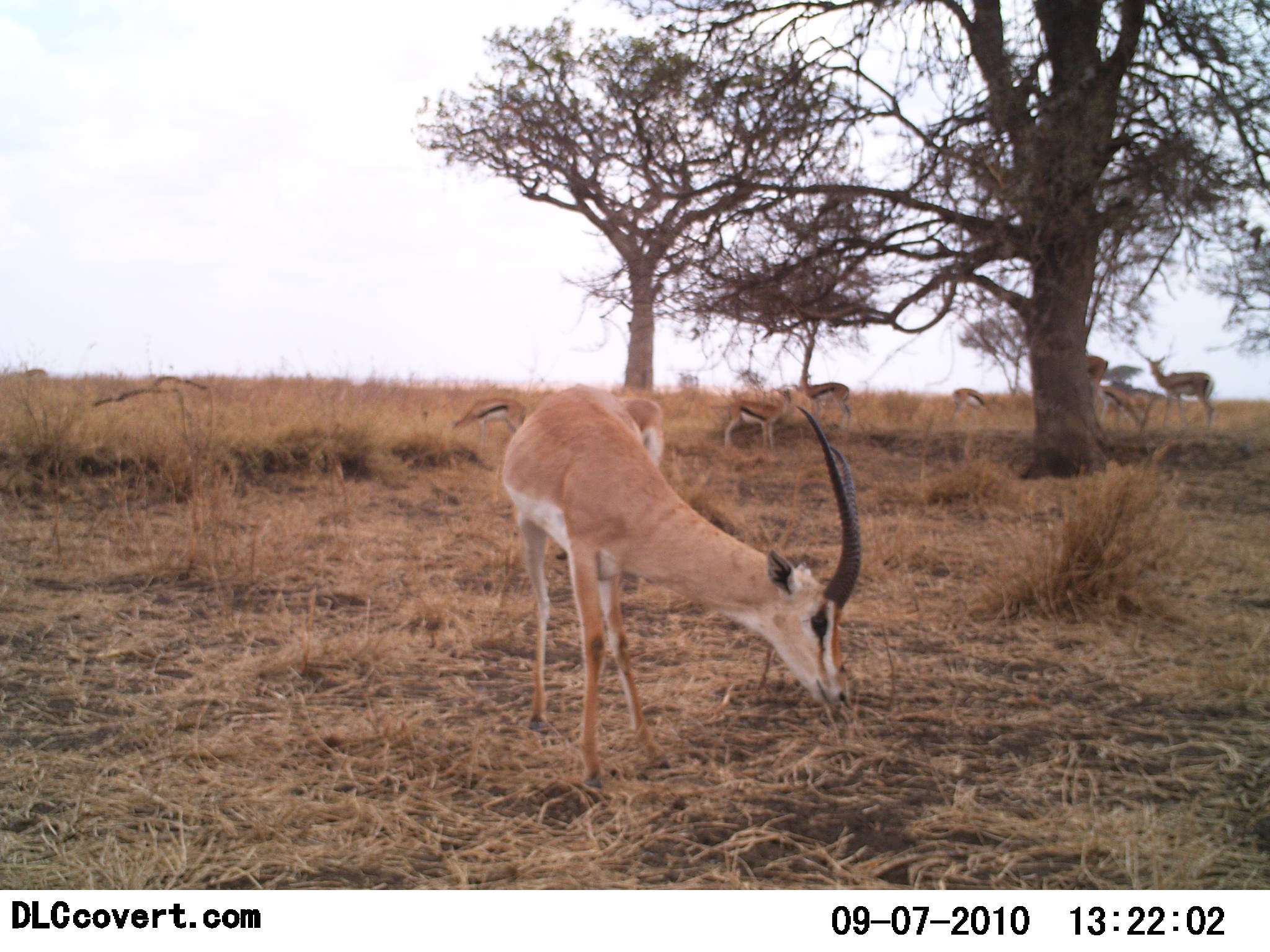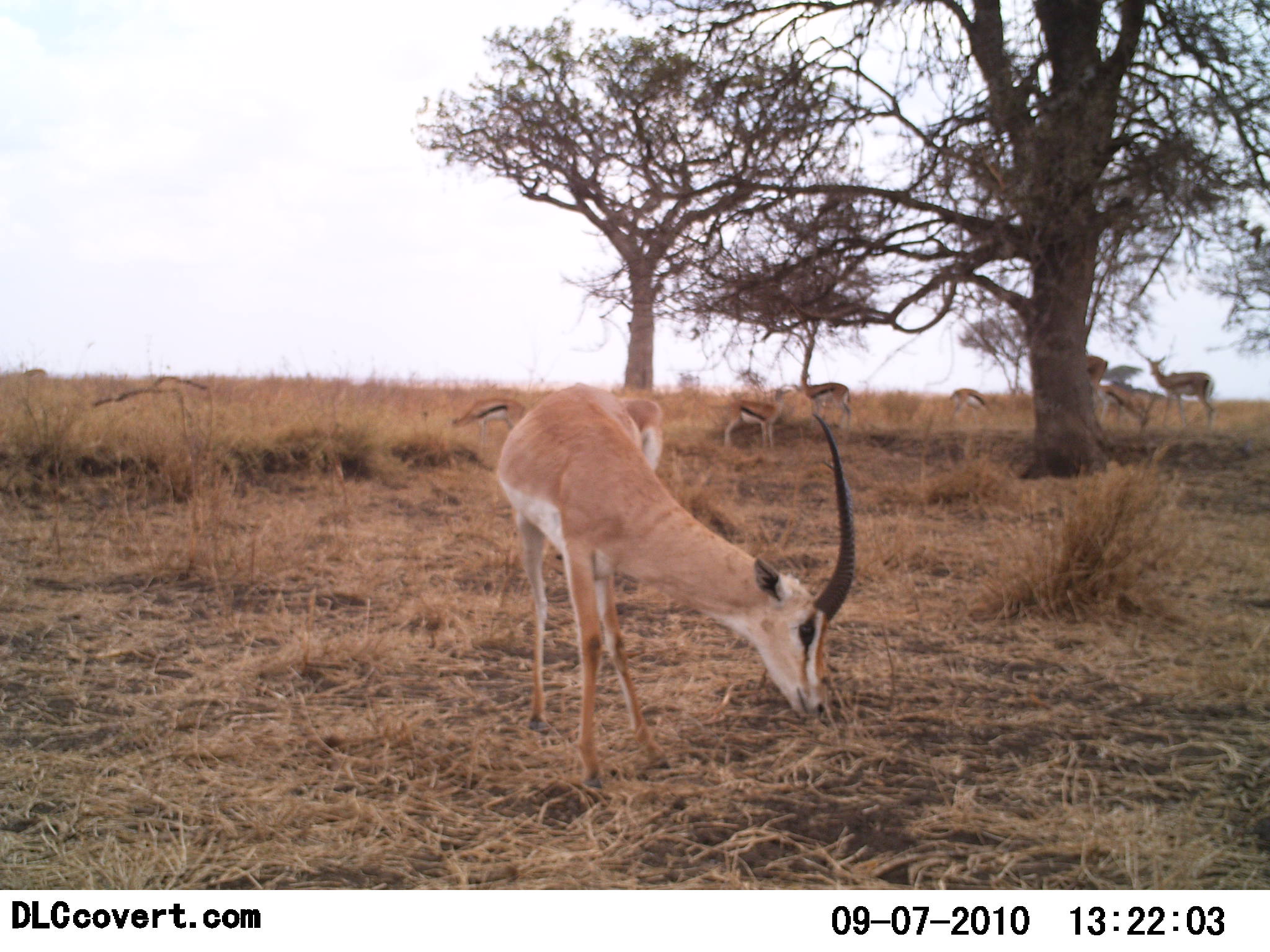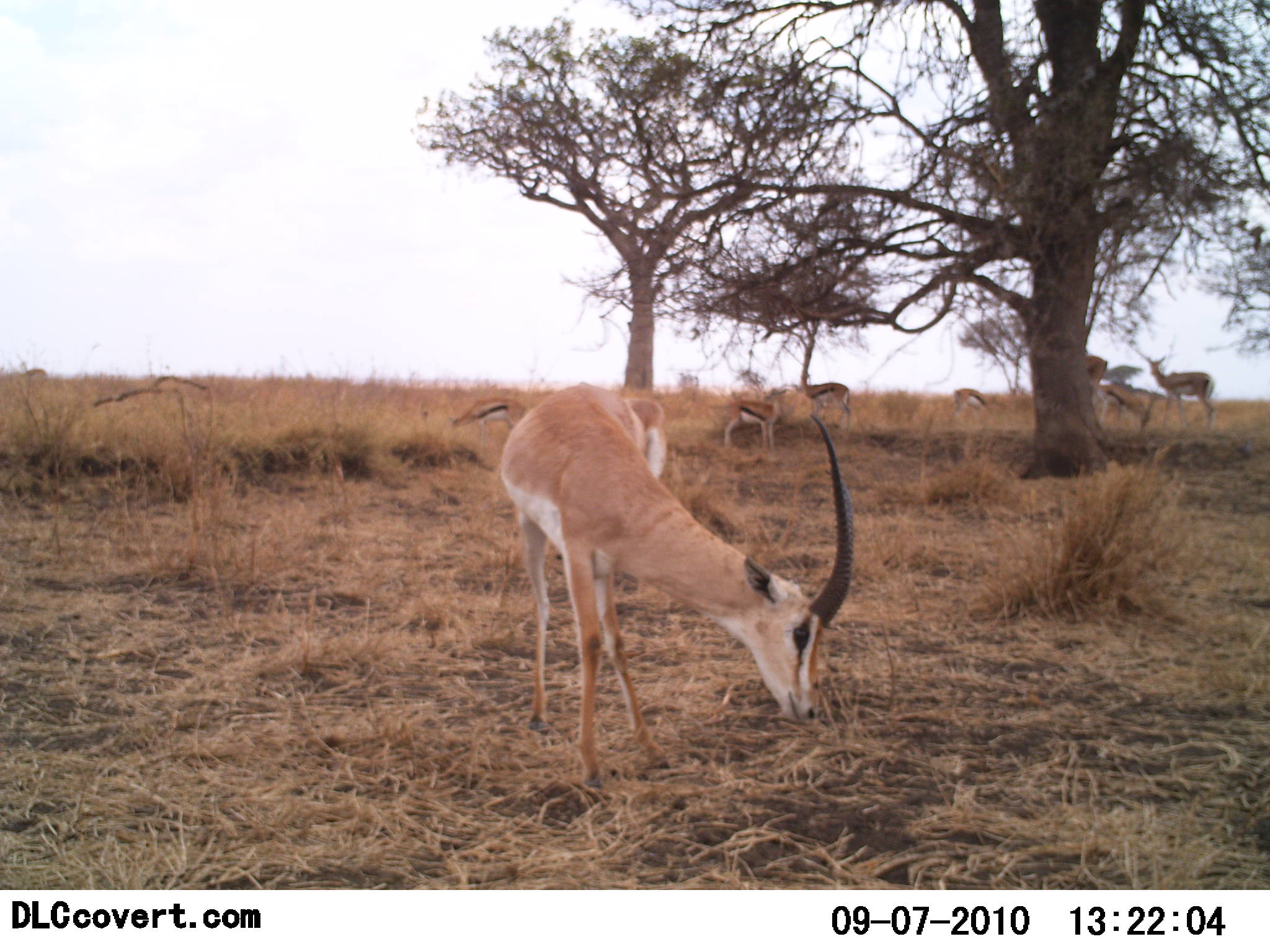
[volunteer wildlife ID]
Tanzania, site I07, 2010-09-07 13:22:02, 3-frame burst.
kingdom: Animalia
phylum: Chordata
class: Mammalia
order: Artiodactyla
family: Bovidae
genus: Nanger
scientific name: Nanger granti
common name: grant's gazelle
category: gazellegrants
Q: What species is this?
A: Gazellegrants (grant's gazelle) (Nanger granti).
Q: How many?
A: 2.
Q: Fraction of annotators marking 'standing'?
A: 57%.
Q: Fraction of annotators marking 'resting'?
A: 5%.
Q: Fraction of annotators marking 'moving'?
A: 10%.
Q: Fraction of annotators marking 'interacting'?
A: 5%.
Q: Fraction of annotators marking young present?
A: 0%.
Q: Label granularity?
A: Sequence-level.